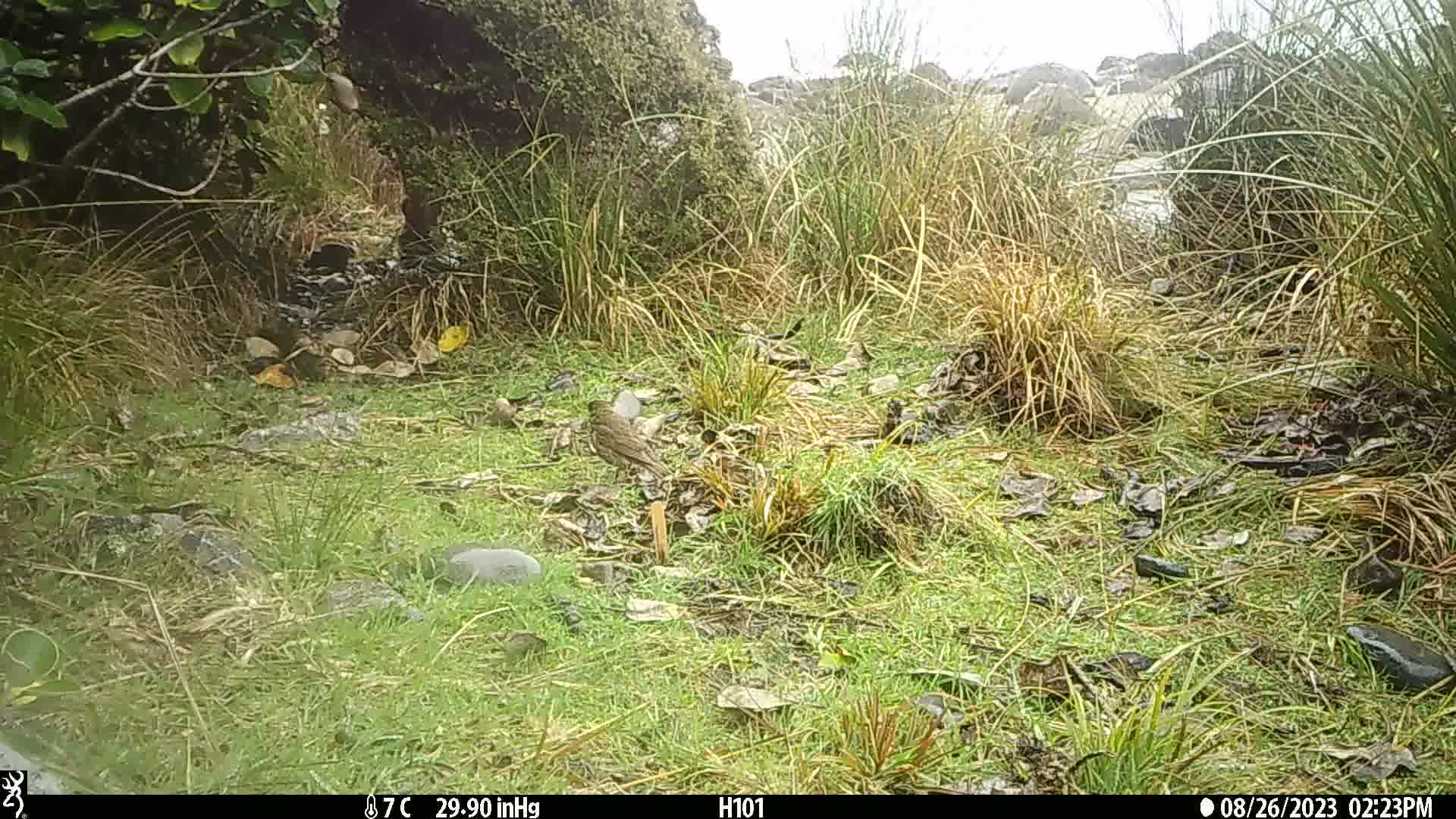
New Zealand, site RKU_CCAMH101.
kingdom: Animalia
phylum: Chordata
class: Aves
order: Passeriformes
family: Turdidae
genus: Turdus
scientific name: Turdus philomelos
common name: song thrush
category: thrush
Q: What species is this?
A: Thrush (song thrush) (Turdus philomelos).